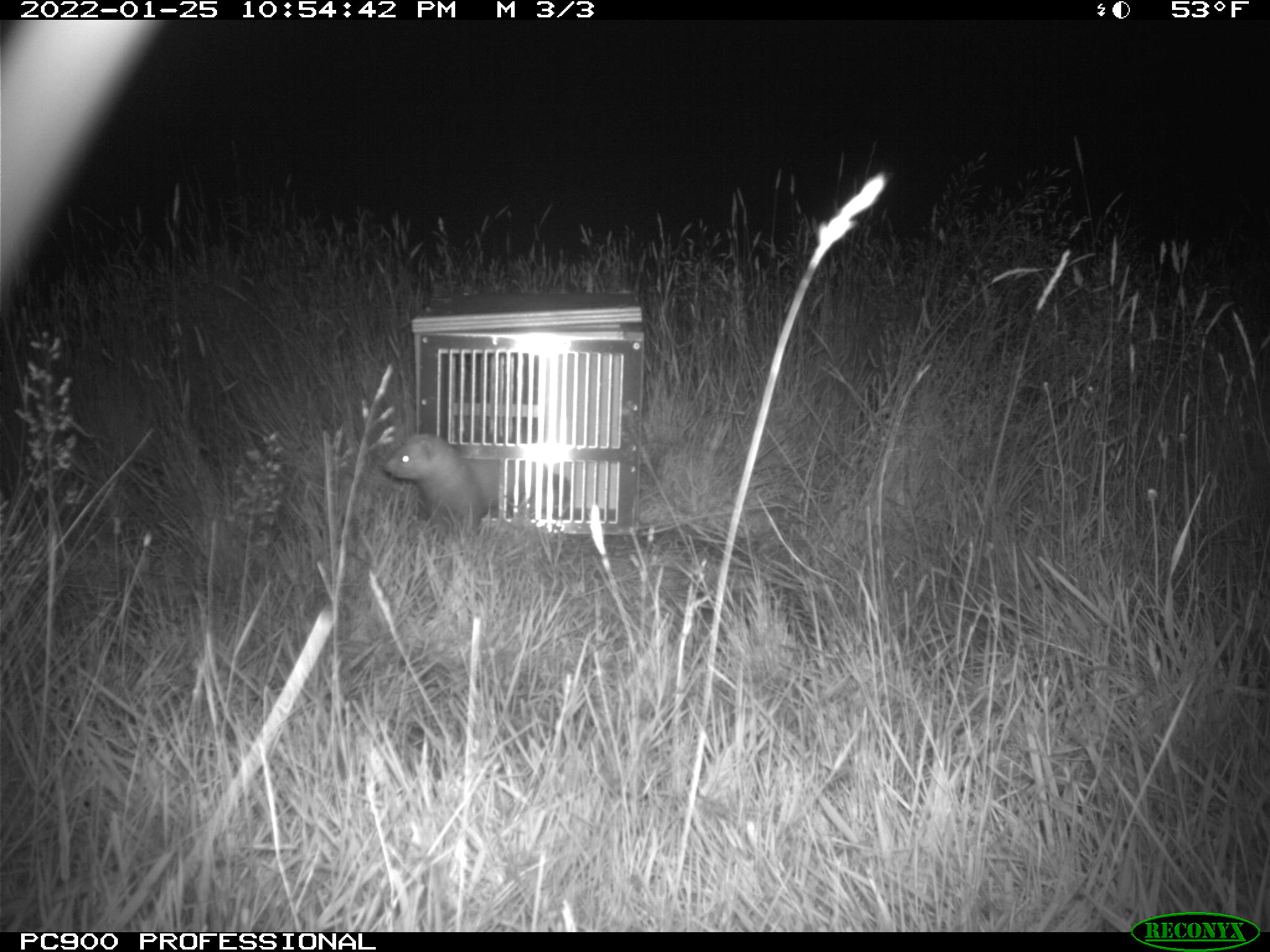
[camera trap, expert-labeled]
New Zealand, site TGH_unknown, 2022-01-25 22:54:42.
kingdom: Animalia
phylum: Chordata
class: Mammalia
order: Carnivora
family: Mustelidae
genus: Mustela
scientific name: Mustela furo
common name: ferret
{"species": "ferret (Mustela furo)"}